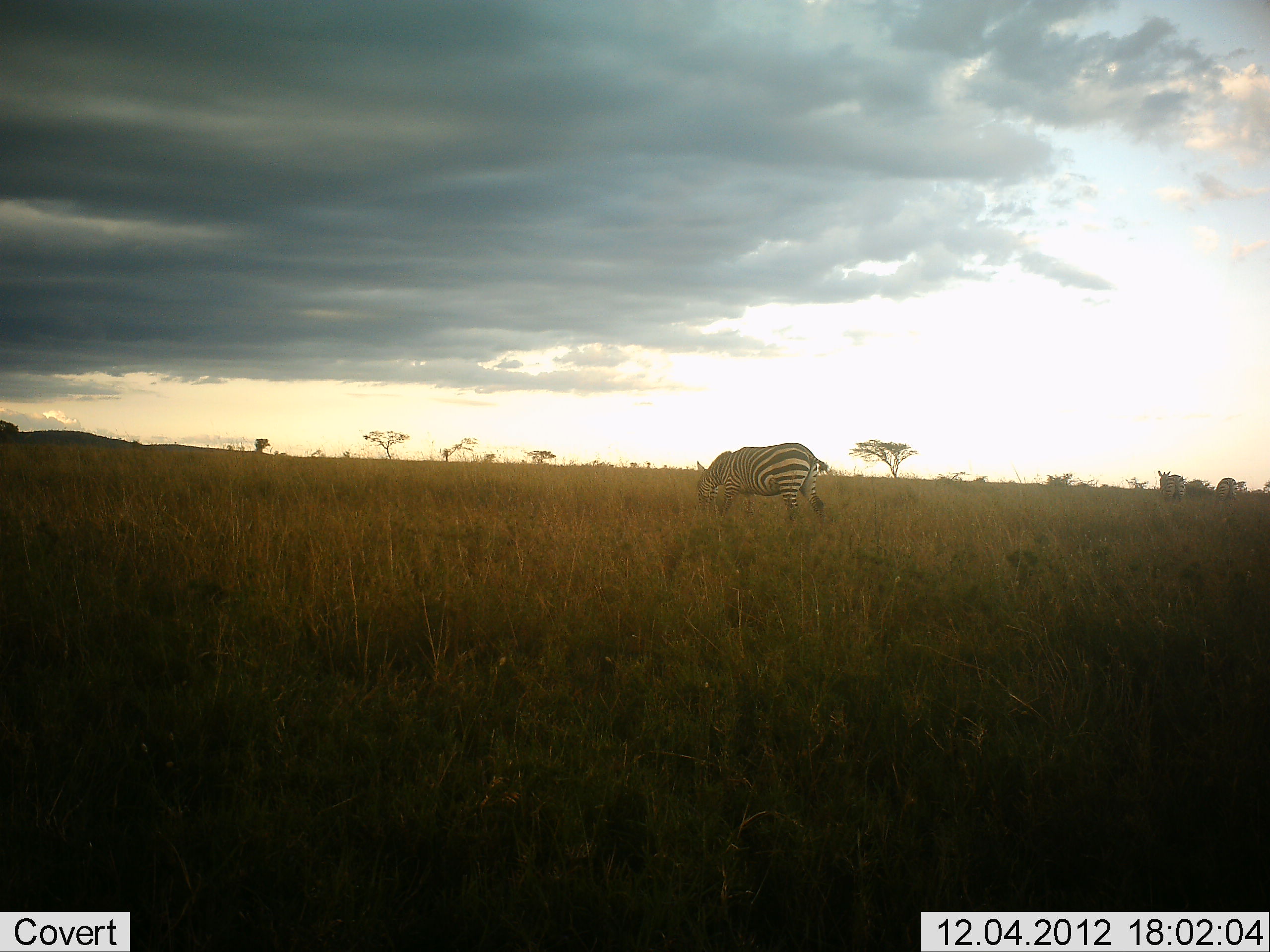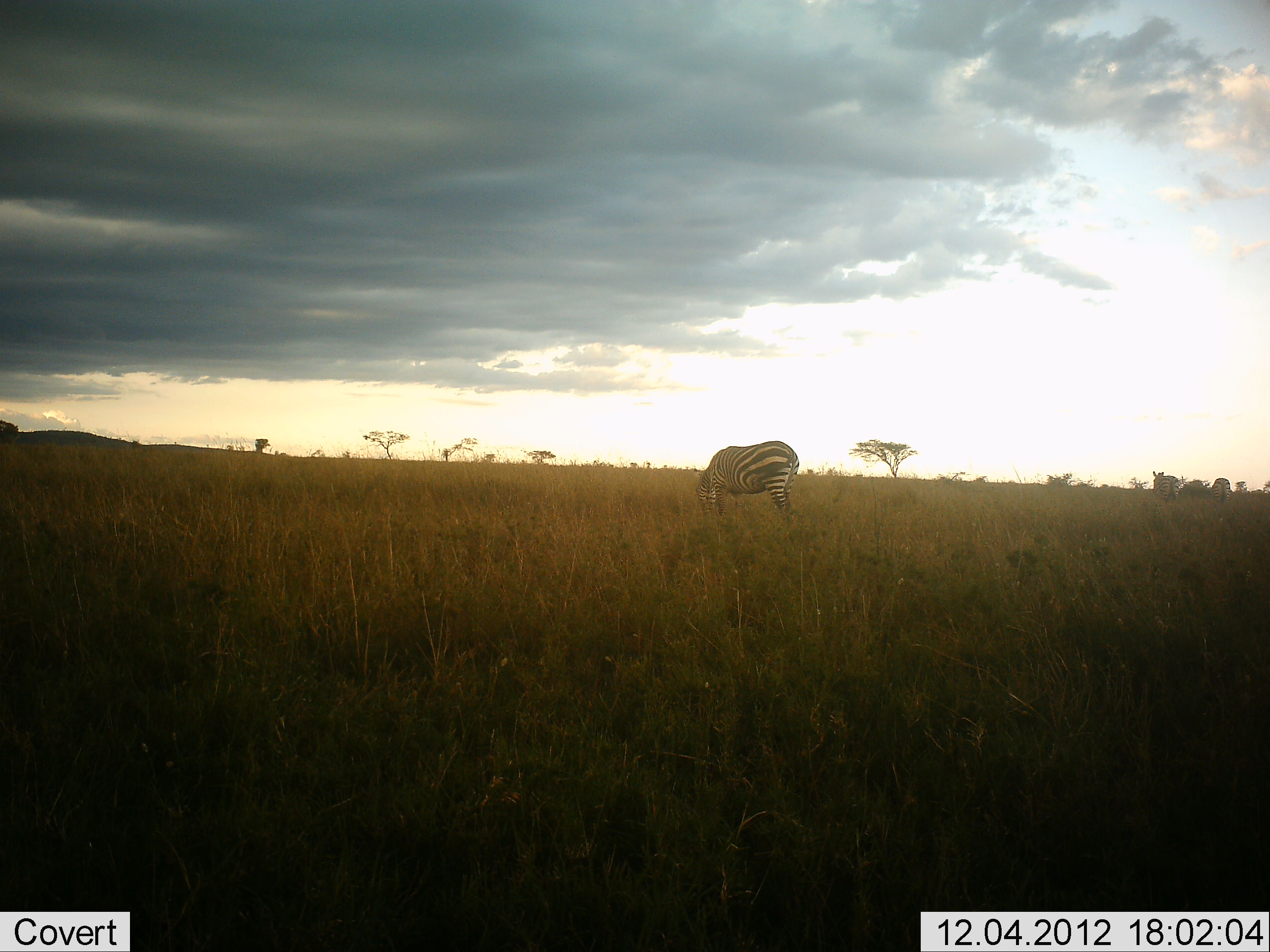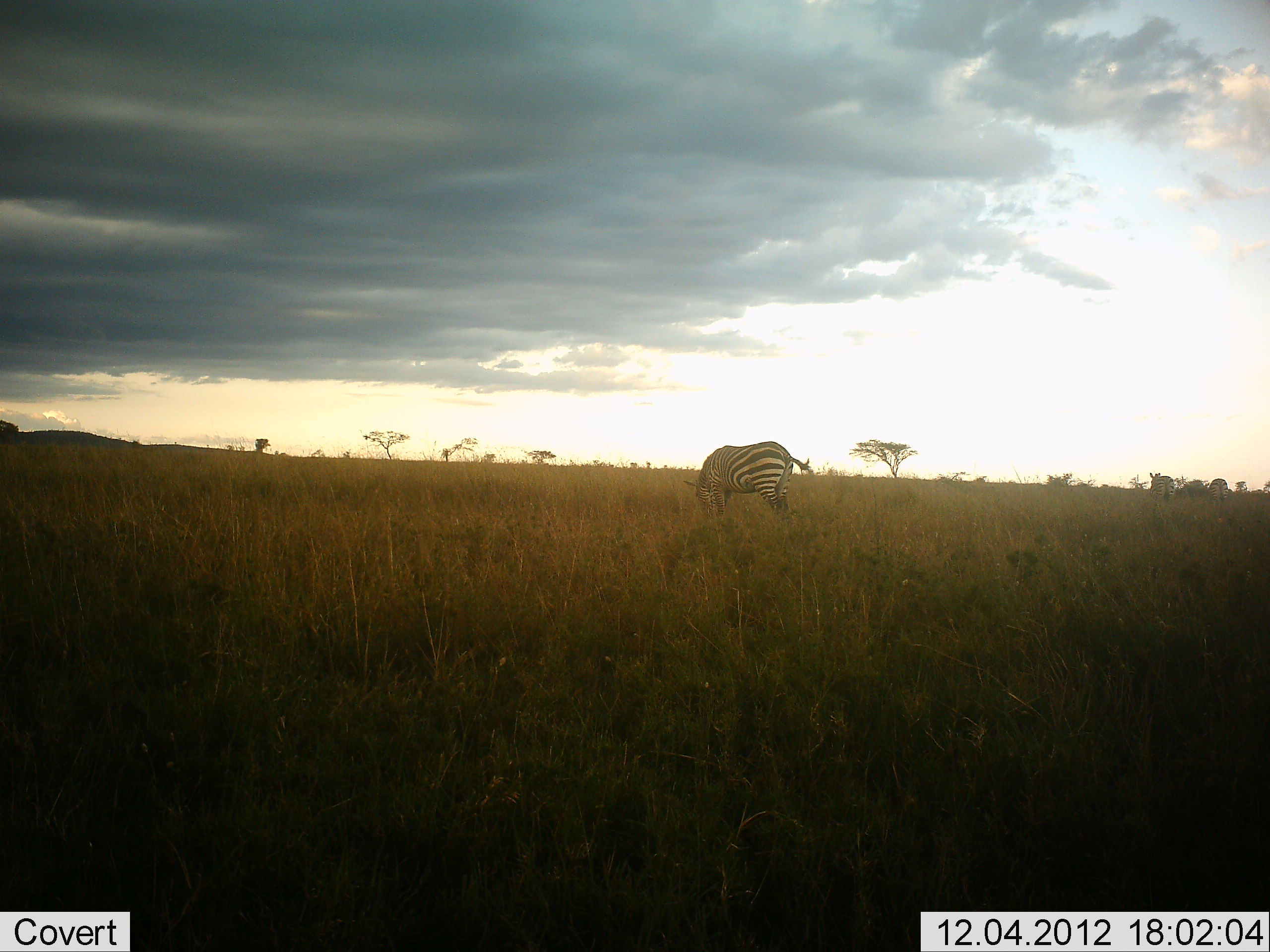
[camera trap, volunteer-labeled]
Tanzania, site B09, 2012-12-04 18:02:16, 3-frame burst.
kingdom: Animalia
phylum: Chordata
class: Mammalia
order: Perissodactyla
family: Equidae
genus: Equus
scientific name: Equus quagga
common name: plains zebra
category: zebra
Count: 3.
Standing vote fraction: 10%.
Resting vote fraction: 0%.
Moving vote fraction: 50%.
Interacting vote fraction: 0%.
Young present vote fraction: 0%.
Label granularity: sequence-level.